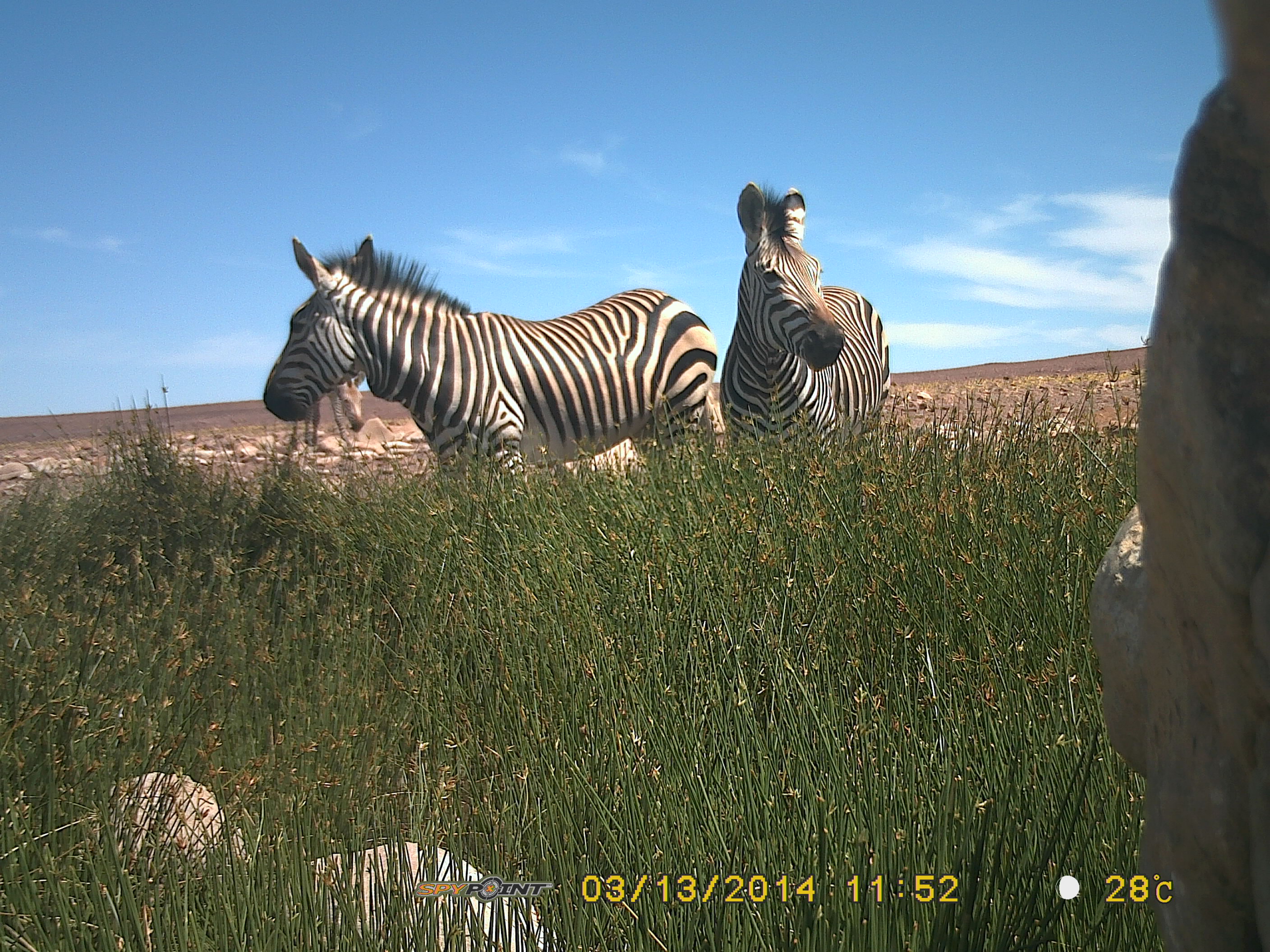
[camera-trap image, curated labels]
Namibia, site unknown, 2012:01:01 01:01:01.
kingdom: Animalia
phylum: Chordata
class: Mammalia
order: Perissodactyla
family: Equidae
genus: Equus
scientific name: Equus zebra hartmannae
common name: hartmann's mountain zebra